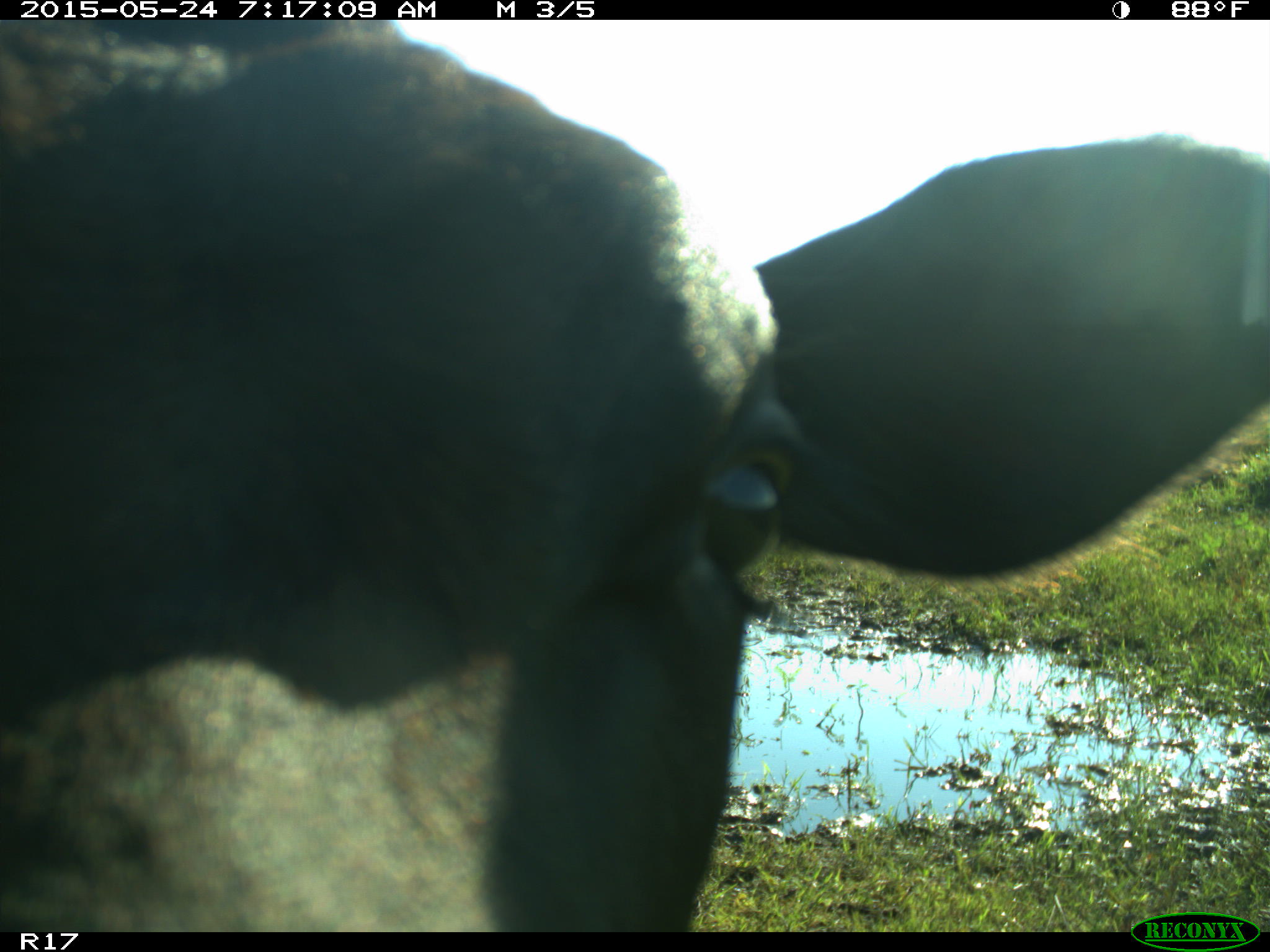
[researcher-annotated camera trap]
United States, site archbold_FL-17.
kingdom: Animalia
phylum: Chordata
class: Mammalia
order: Artiodactyla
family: Bovidae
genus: Bos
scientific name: Bos taurus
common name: domestic cow